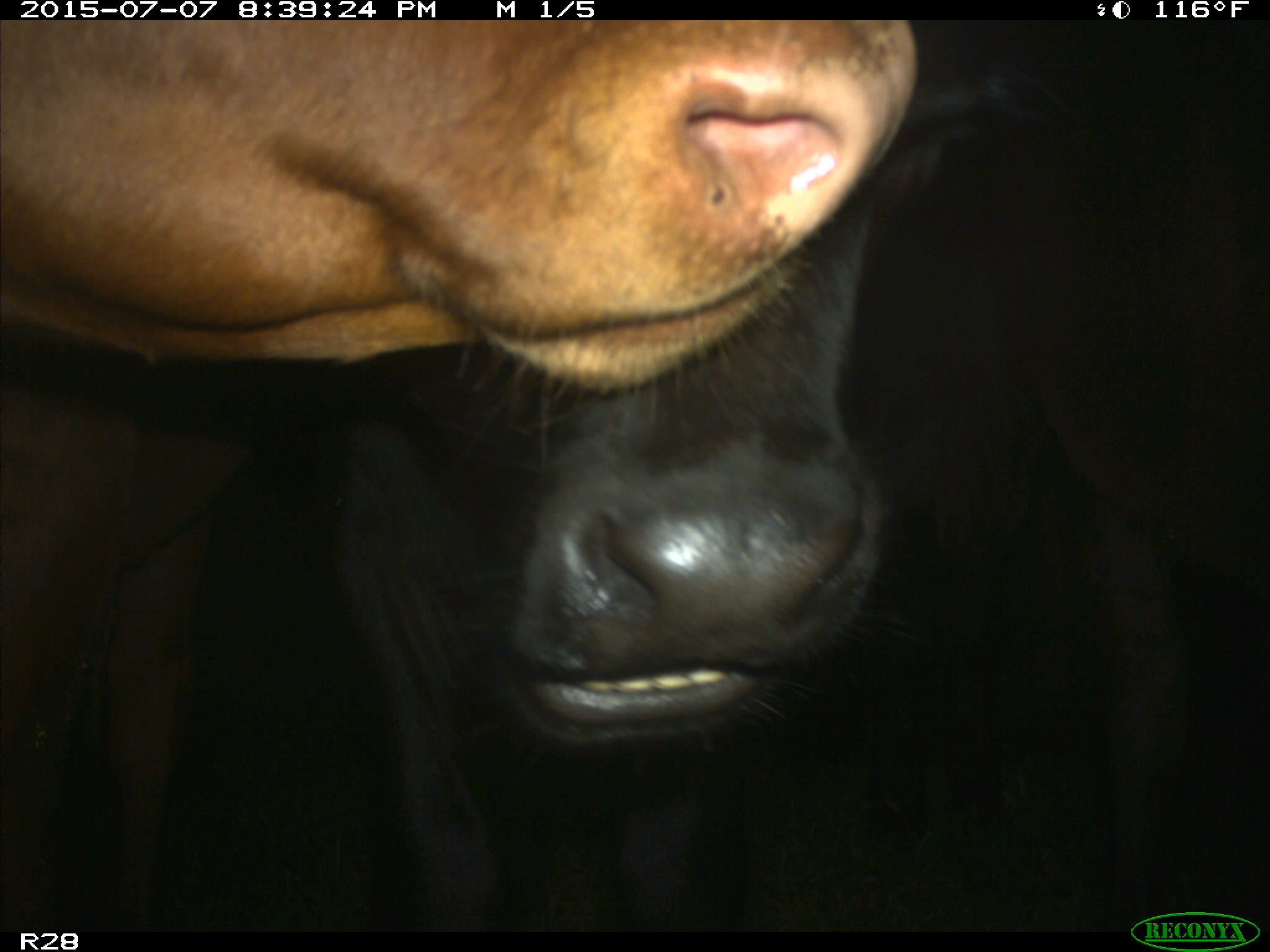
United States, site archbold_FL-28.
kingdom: Animalia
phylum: Chordata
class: Mammalia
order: Artiodactyla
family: Bovidae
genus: Bos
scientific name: Bos taurus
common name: domestic cow